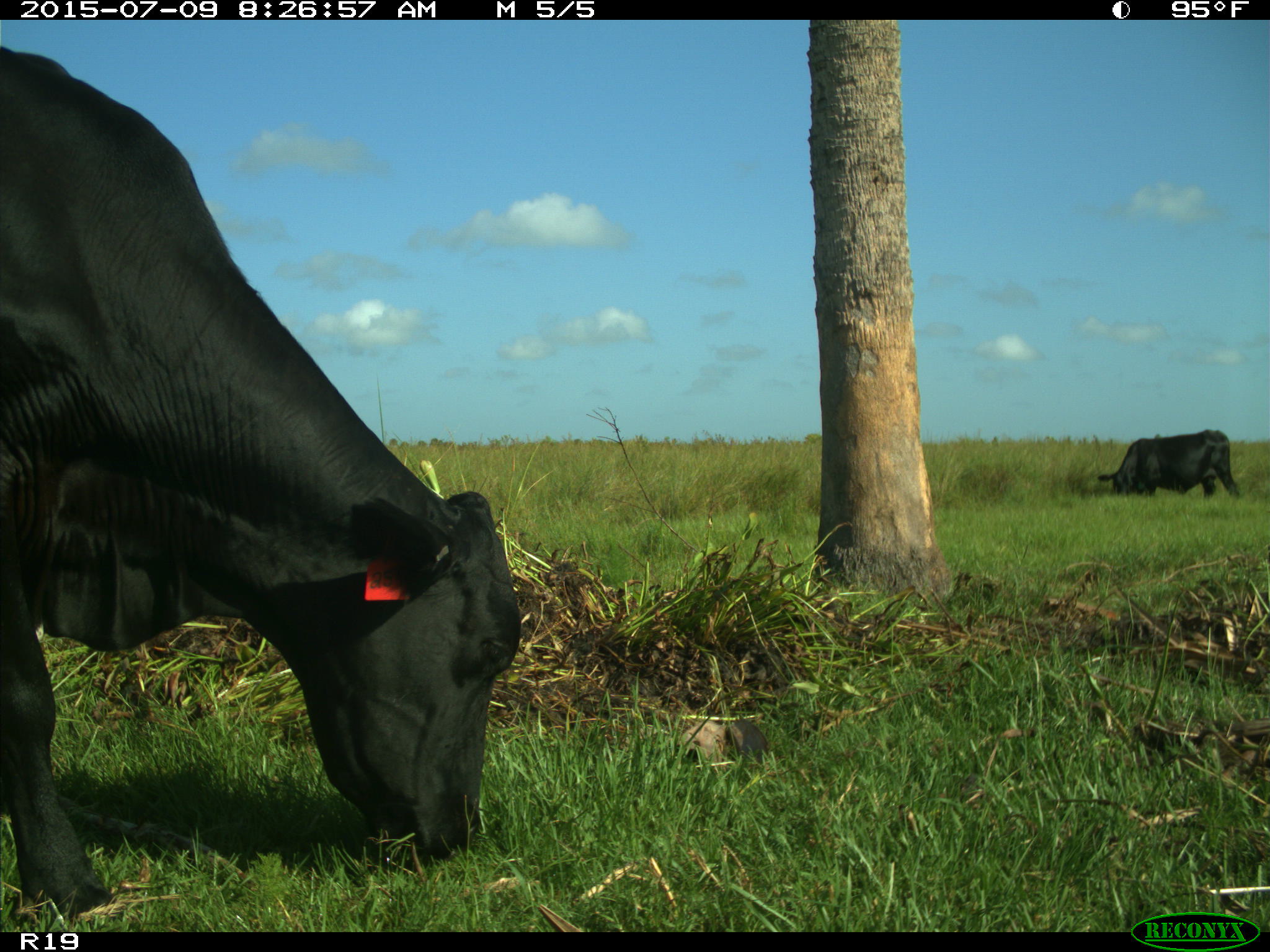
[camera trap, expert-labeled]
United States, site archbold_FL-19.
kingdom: Animalia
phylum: Chordata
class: Mammalia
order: Artiodactyla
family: Bovidae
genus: Bos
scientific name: Bos taurus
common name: domestic cow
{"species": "Bos taurus (domestic cow)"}